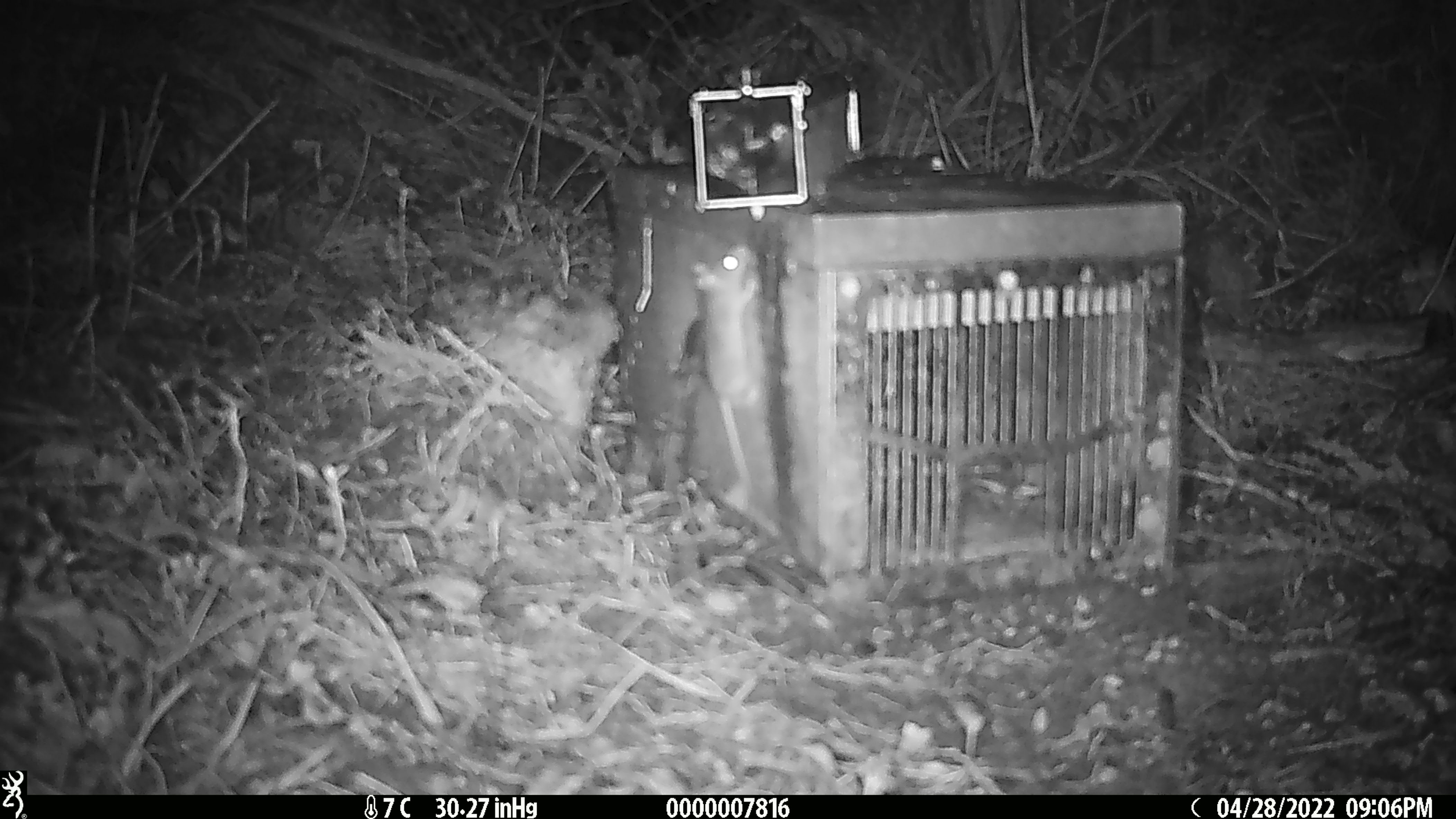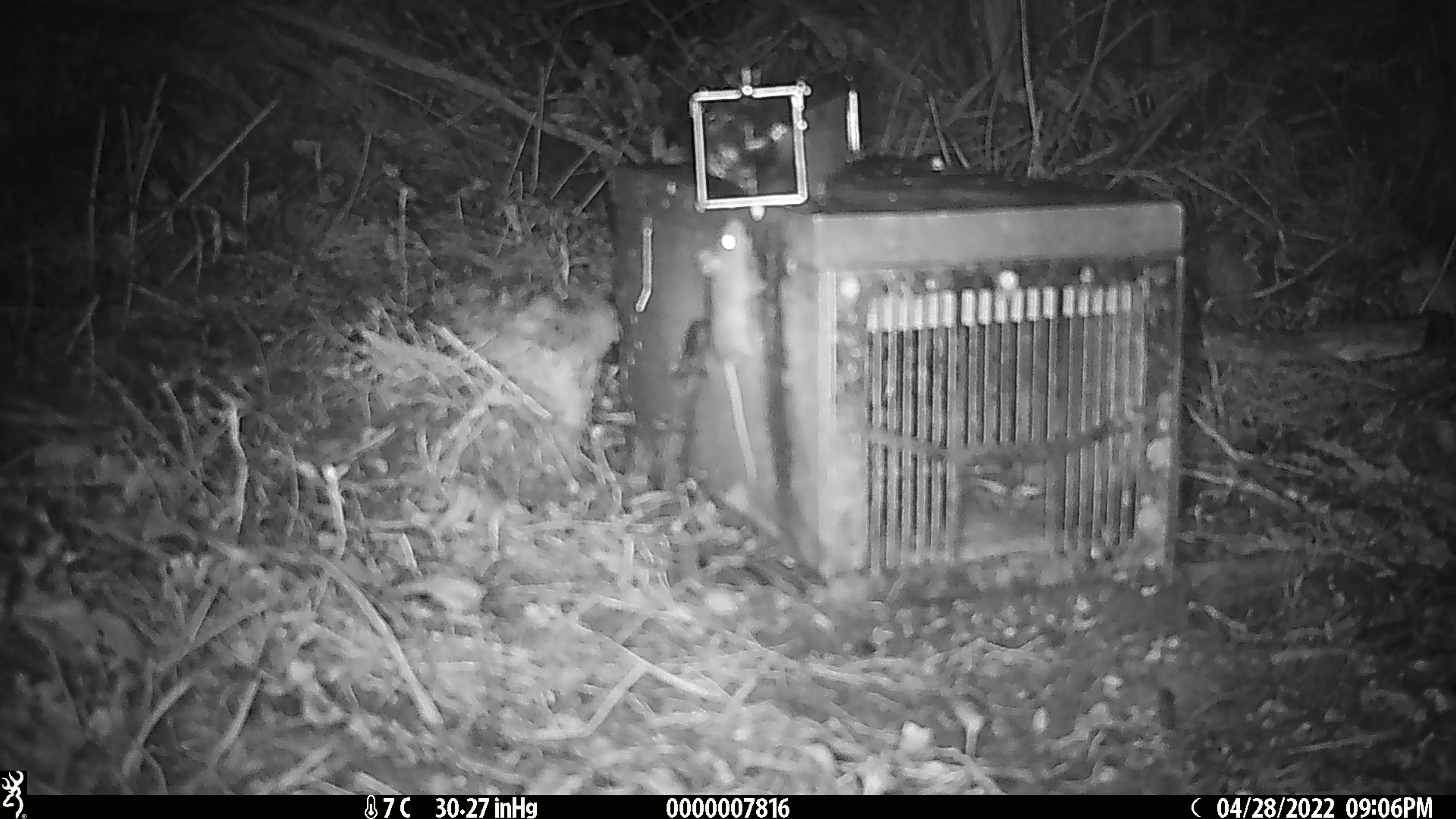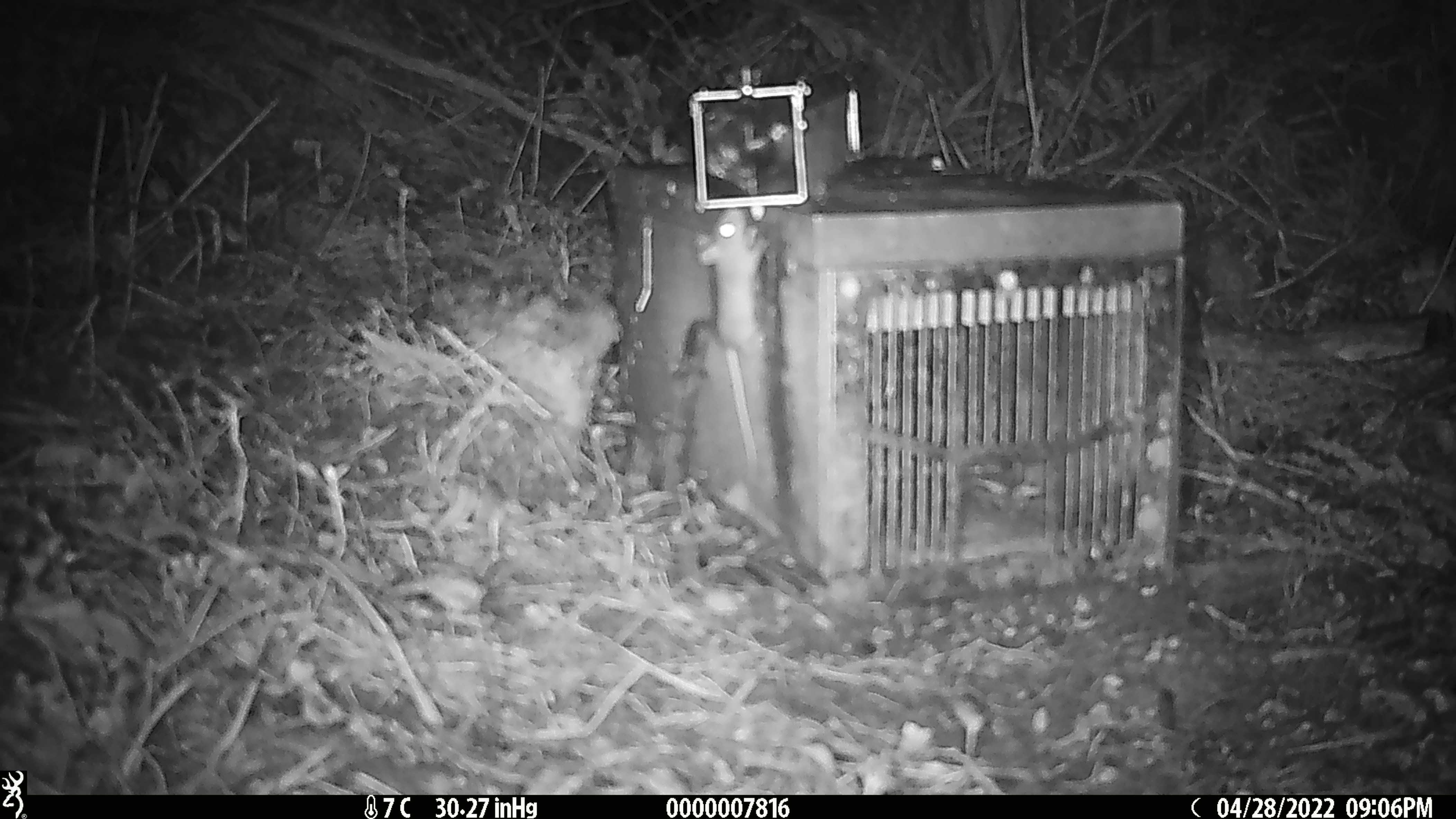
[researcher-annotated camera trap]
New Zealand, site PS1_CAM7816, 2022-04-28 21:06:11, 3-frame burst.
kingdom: Animalia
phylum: Chordata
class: Mammalia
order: Rodentia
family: Muridae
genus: Mus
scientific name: Mus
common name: mouse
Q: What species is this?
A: Mouse (Mus).